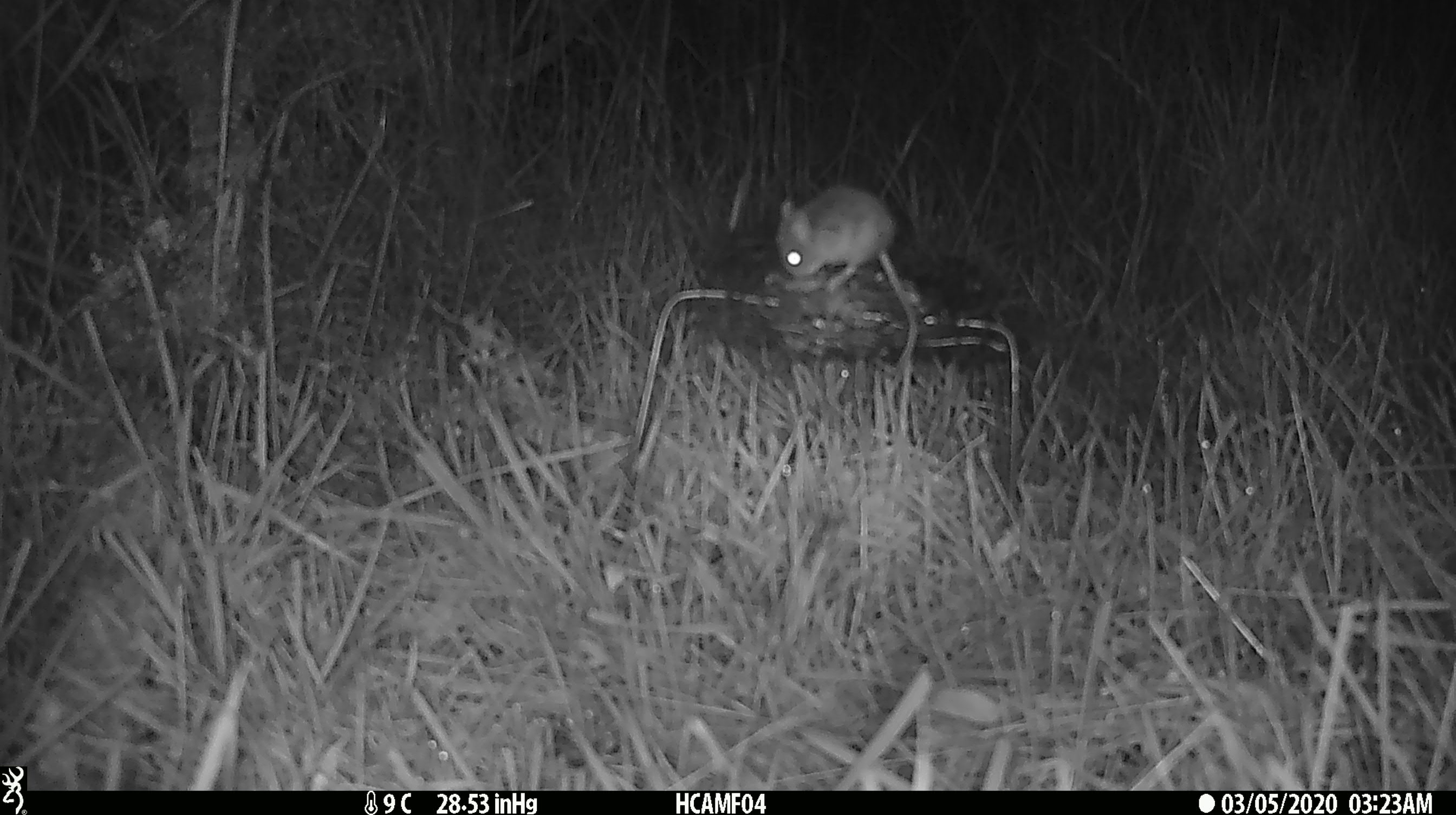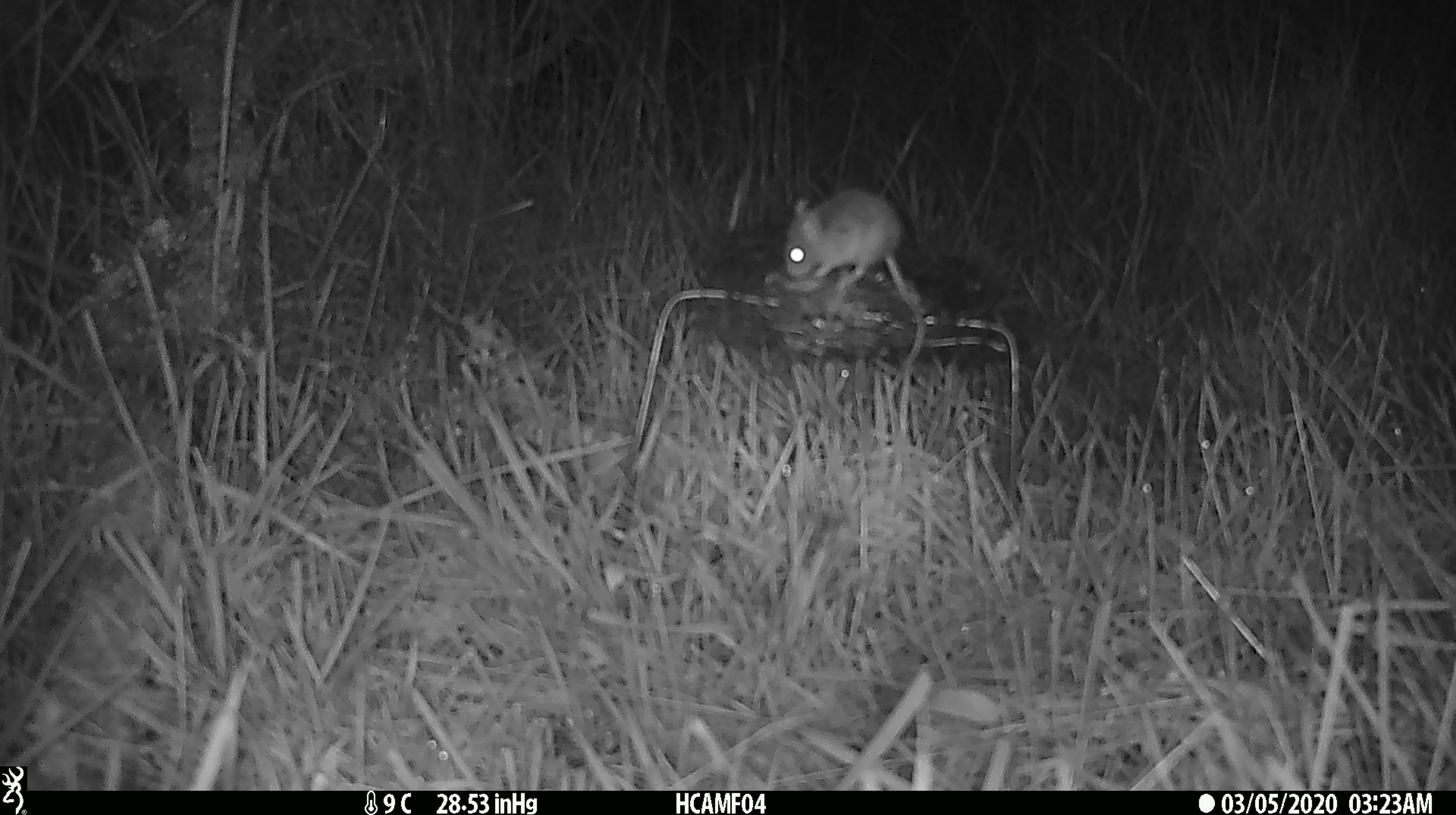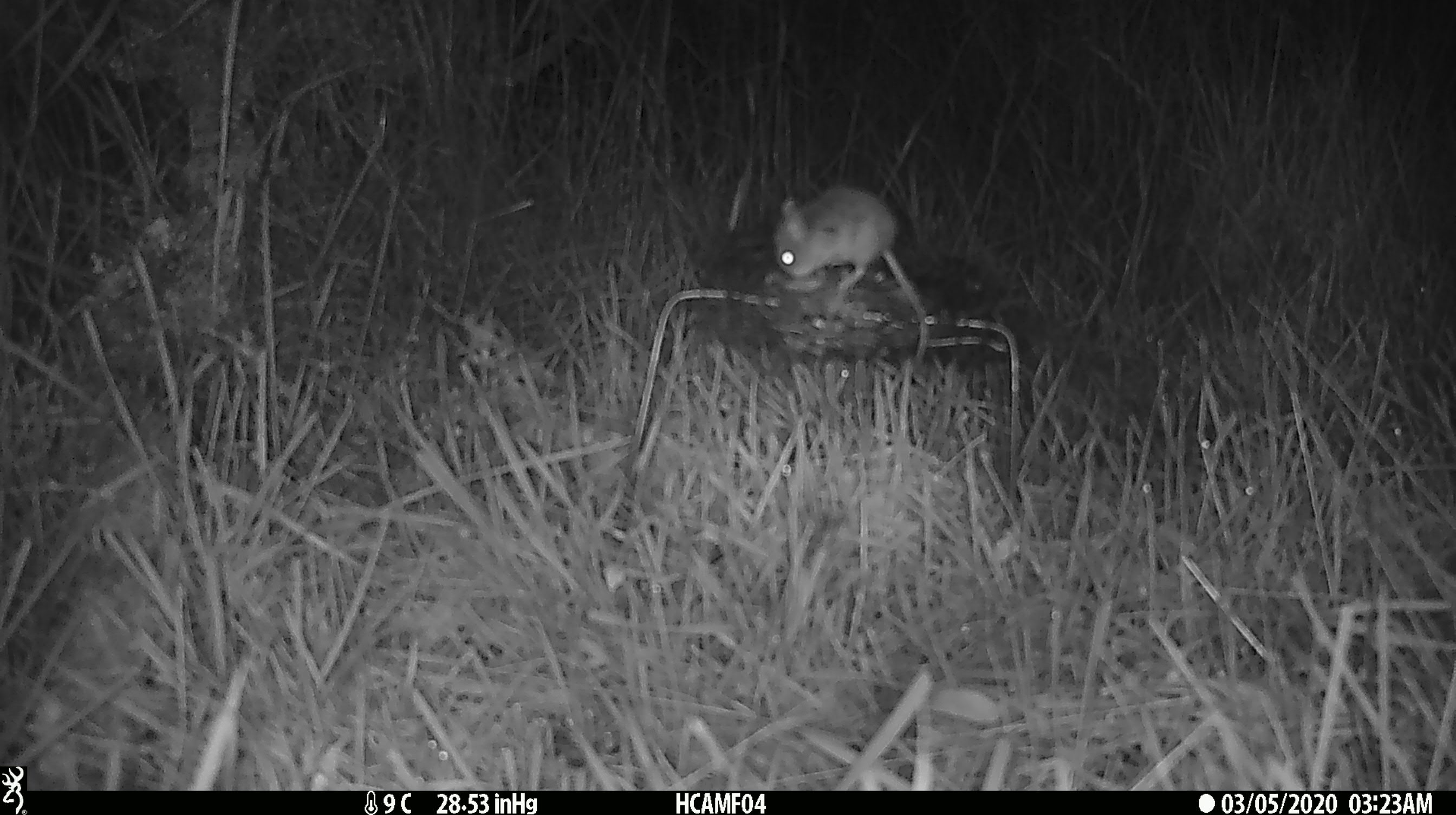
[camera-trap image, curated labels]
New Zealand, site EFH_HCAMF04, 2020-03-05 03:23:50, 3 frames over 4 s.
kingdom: Animalia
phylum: Chordata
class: Mammalia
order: Rodentia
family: Muridae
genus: Mus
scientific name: Mus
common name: mouse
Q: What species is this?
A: Mouse (Mus).